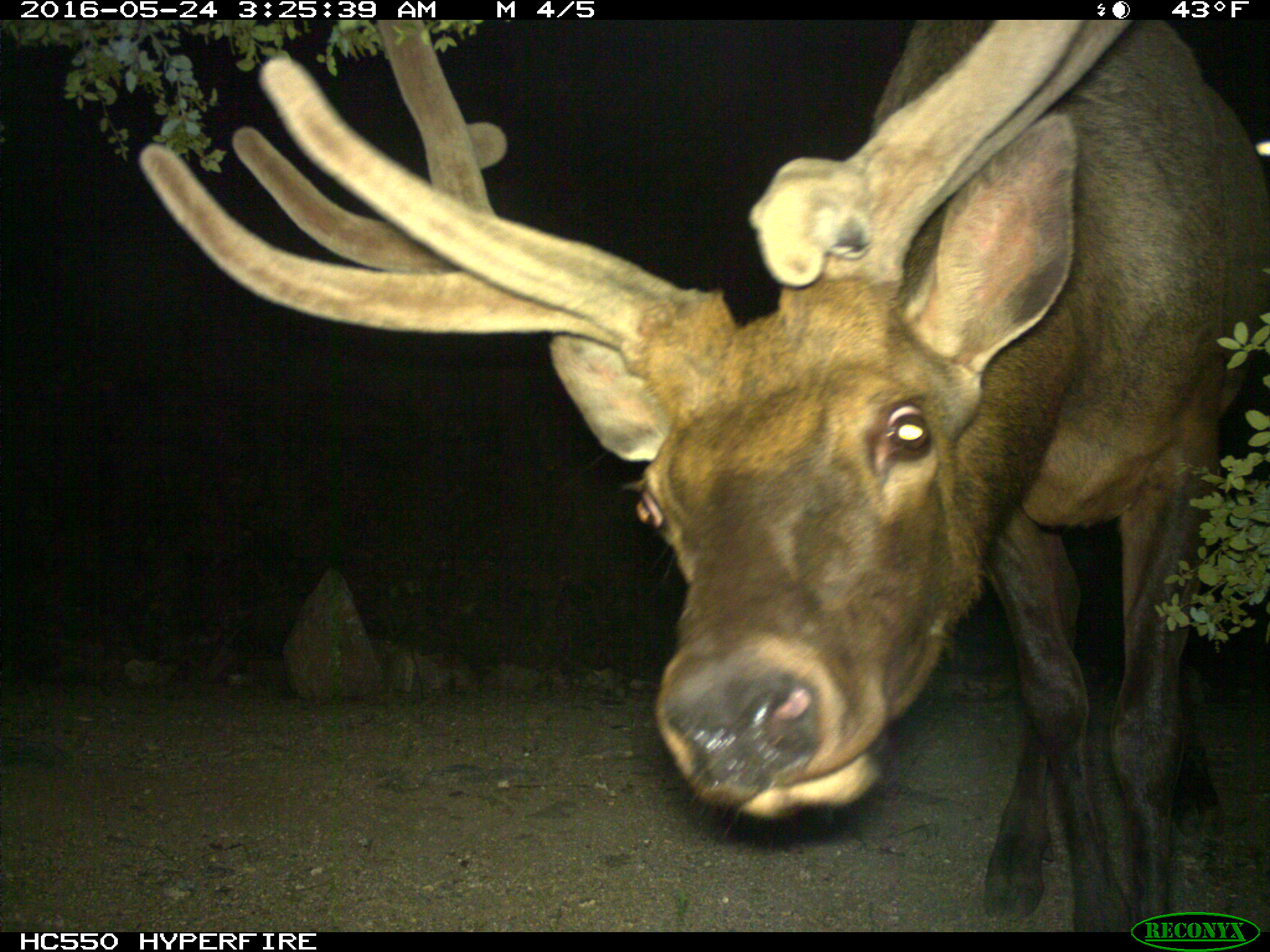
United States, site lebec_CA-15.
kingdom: Animalia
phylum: Chordata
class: Mammalia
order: Artiodactyla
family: Cervidae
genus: Cervus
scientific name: Cervus canadensis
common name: elk